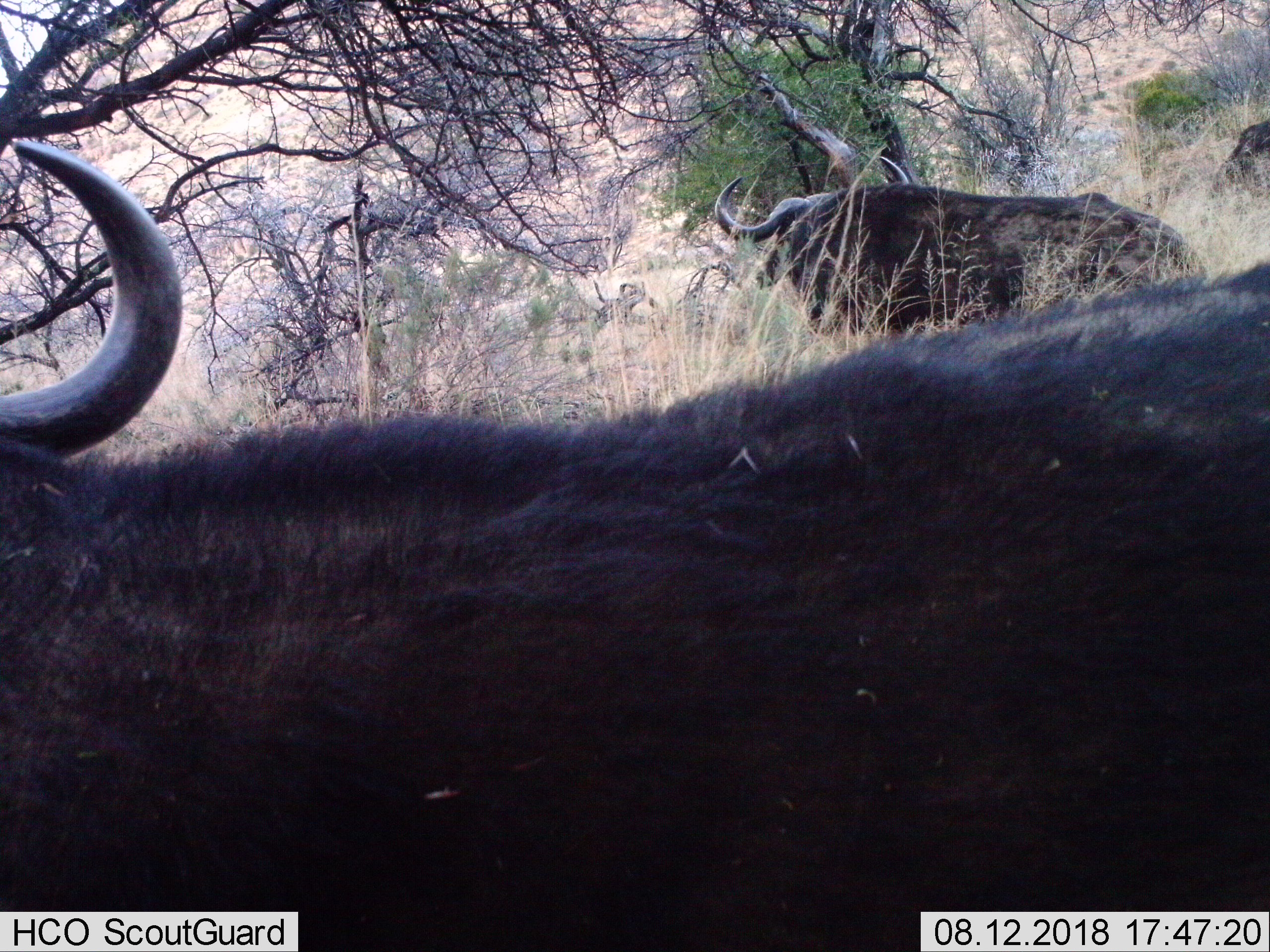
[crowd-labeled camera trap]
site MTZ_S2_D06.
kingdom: Animalia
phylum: Chordata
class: Mammalia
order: Artiodactyla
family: Bovidae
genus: Syncerus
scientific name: Syncerus caffer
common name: african buffalo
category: buffalo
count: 2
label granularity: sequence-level